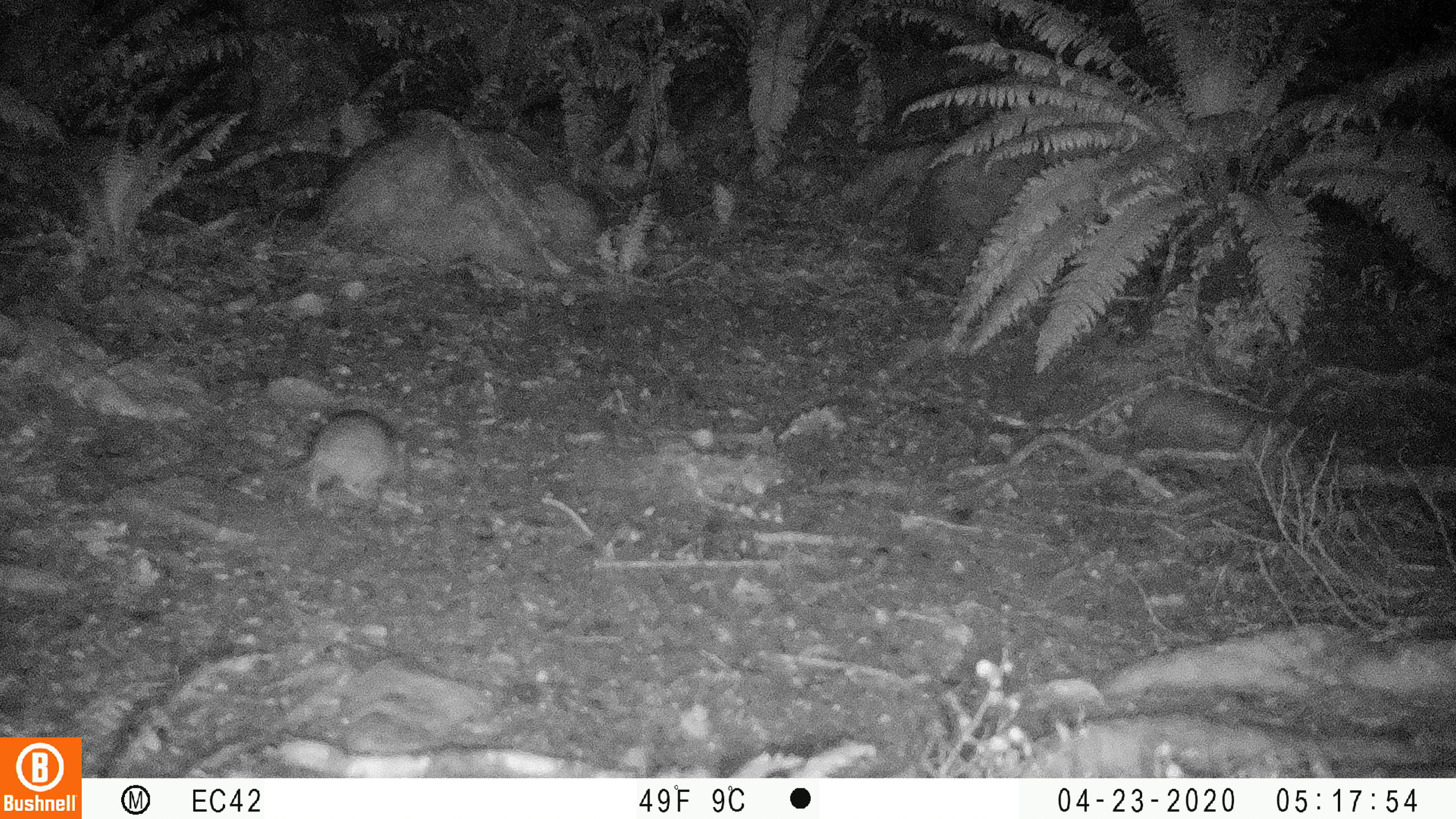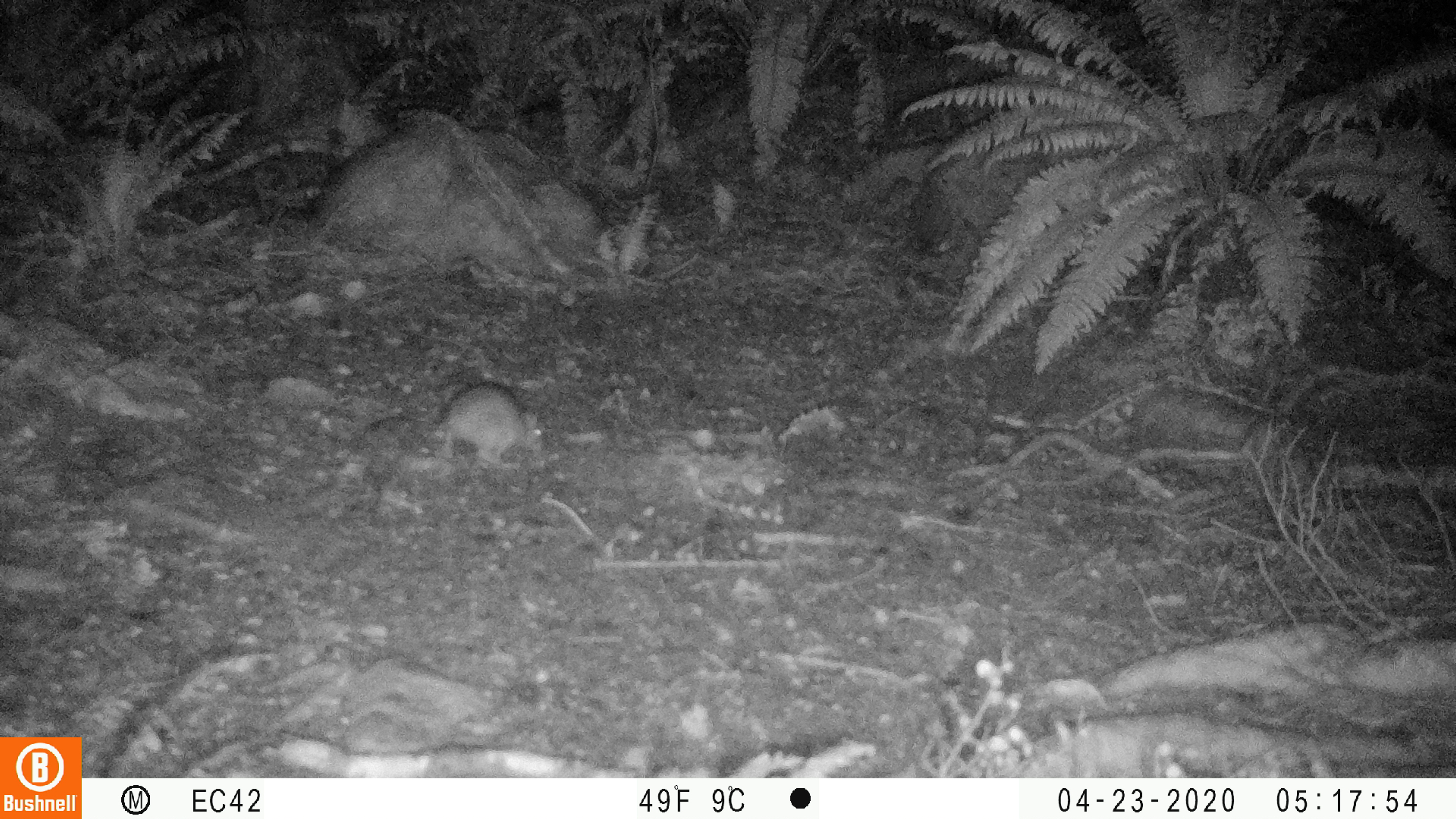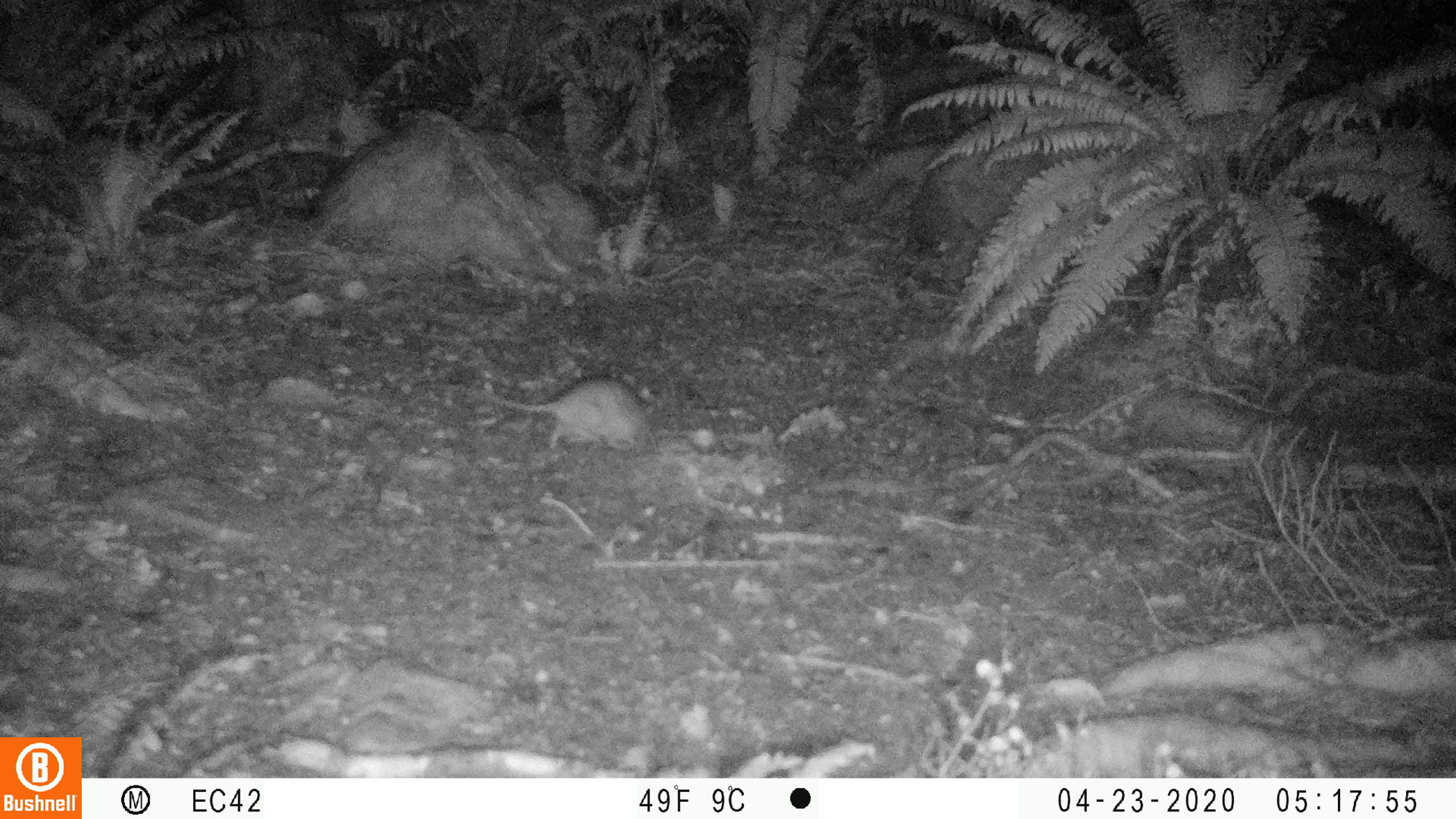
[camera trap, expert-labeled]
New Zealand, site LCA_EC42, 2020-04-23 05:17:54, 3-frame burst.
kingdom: Animalia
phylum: Chordata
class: Mammalia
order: Rodentia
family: Muridae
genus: Rattus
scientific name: Rattus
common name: rat